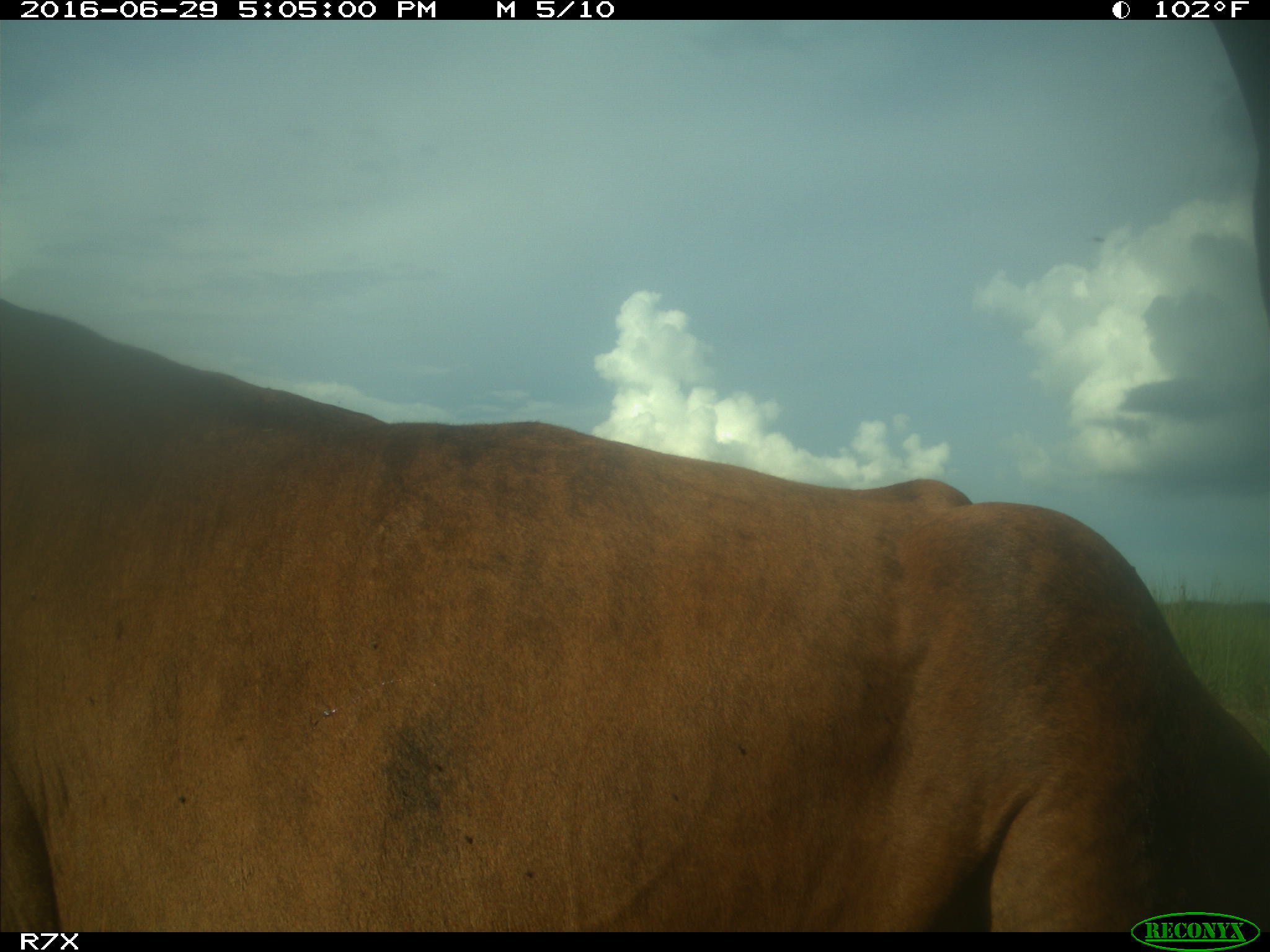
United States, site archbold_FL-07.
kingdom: Animalia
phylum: Chordata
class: Mammalia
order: Artiodactyla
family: Bovidae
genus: Bos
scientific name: Bos taurus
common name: domestic cow